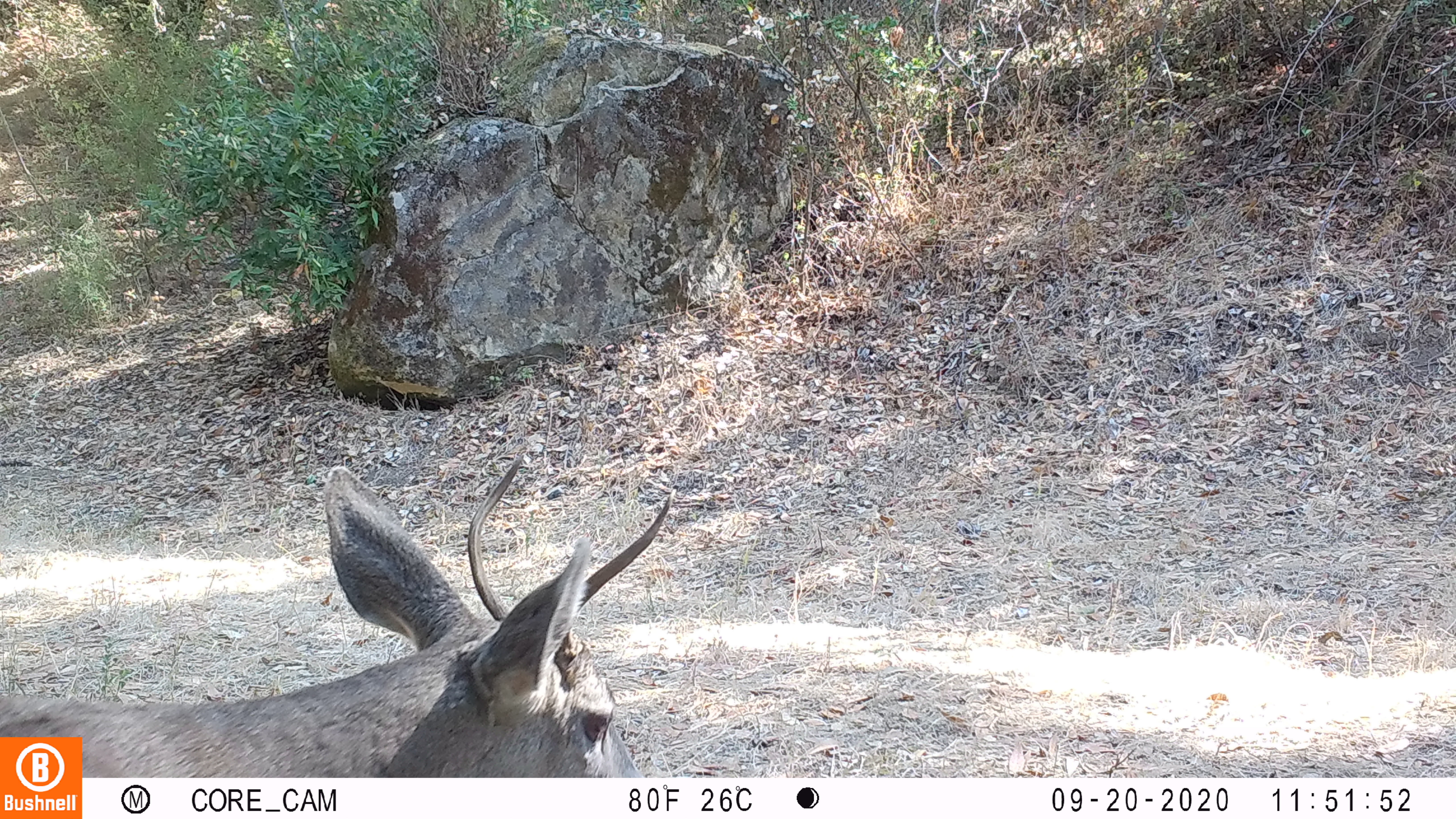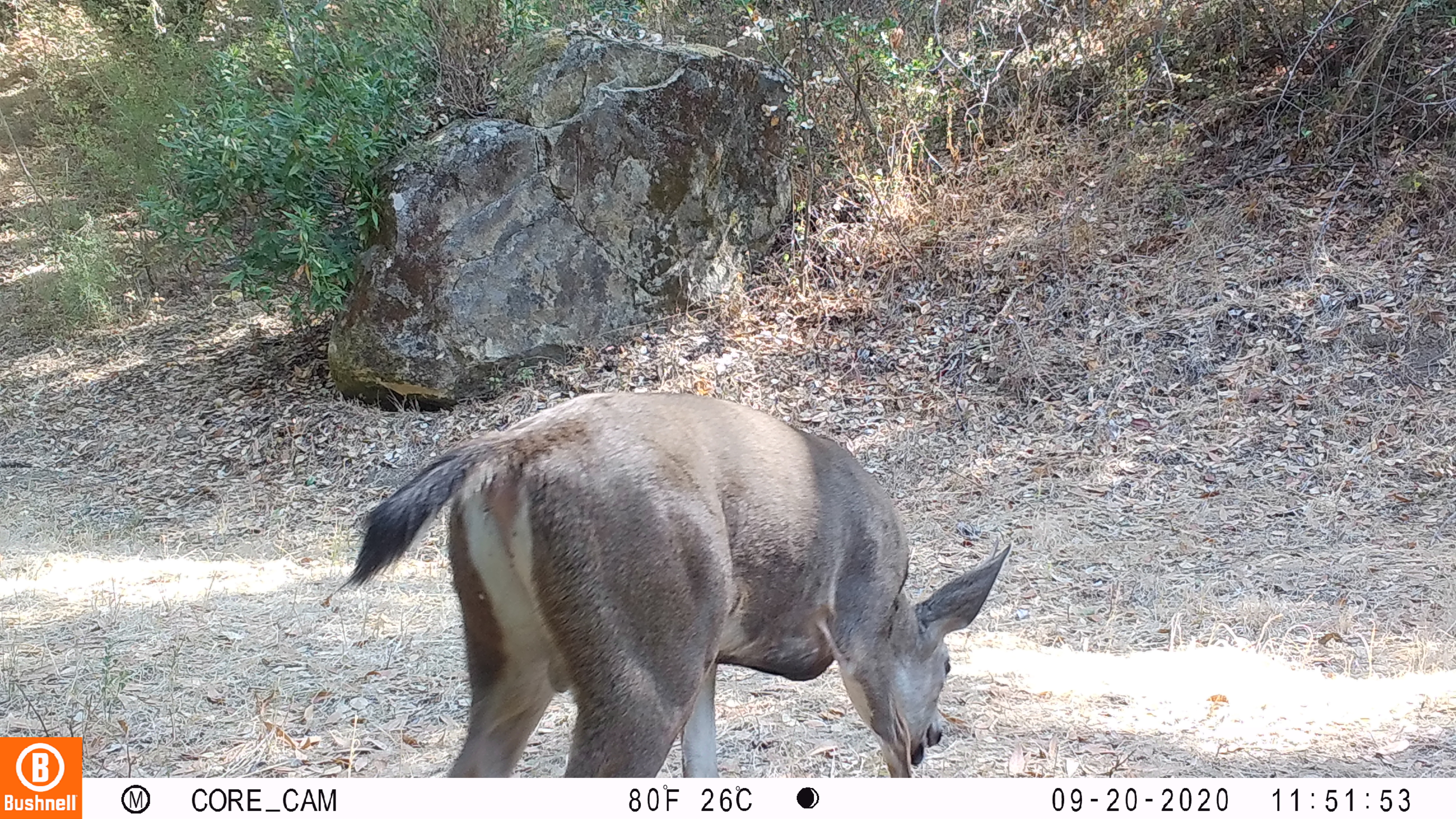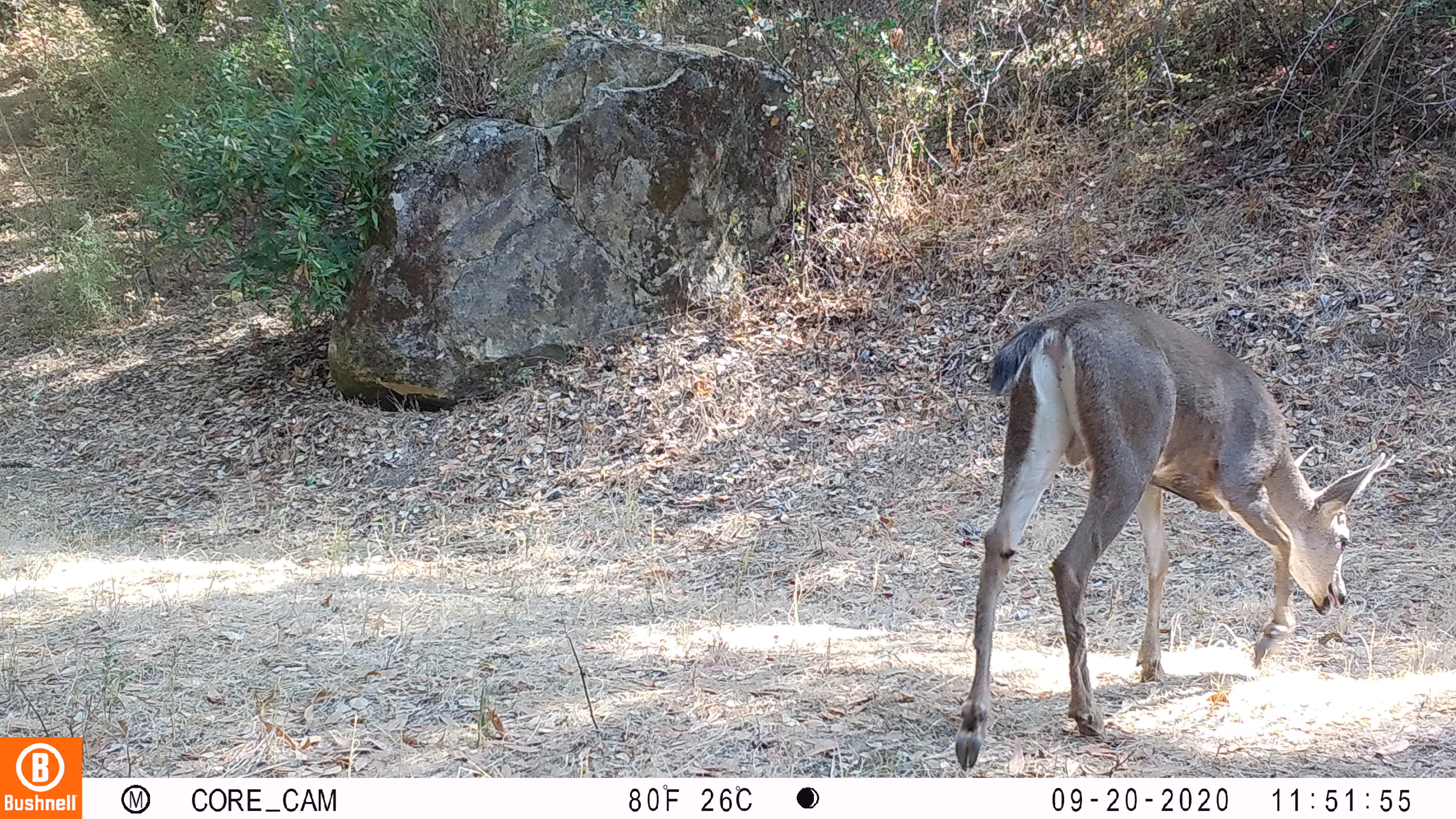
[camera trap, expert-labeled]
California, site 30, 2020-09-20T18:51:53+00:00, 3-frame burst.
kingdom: Animalia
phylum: Chordata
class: Mammalia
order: Artiodactyla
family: Cervidae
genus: Odocoileus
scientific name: Odocoileus hemionus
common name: mule deer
Mule deer (Odocoileus hemionus).